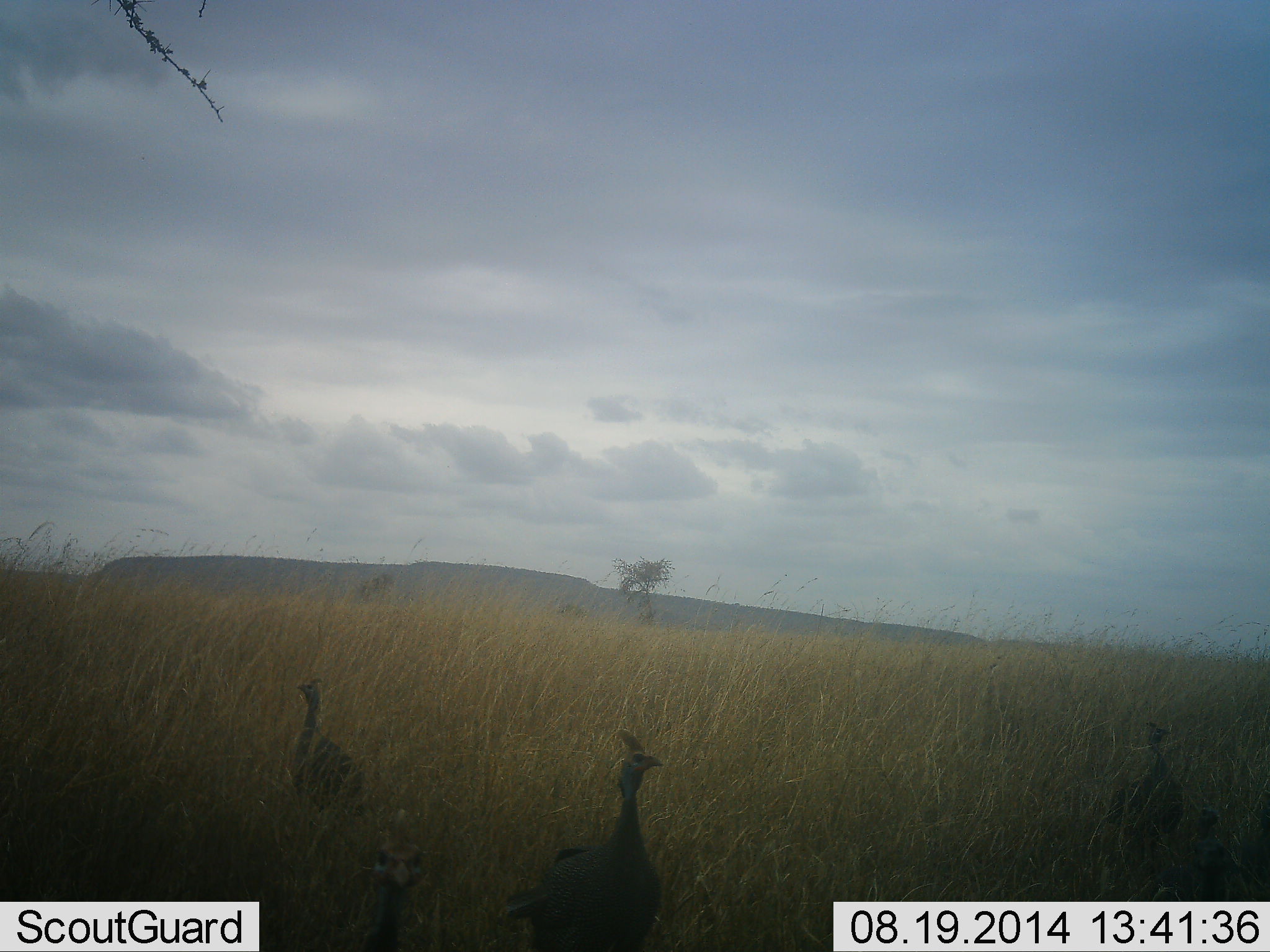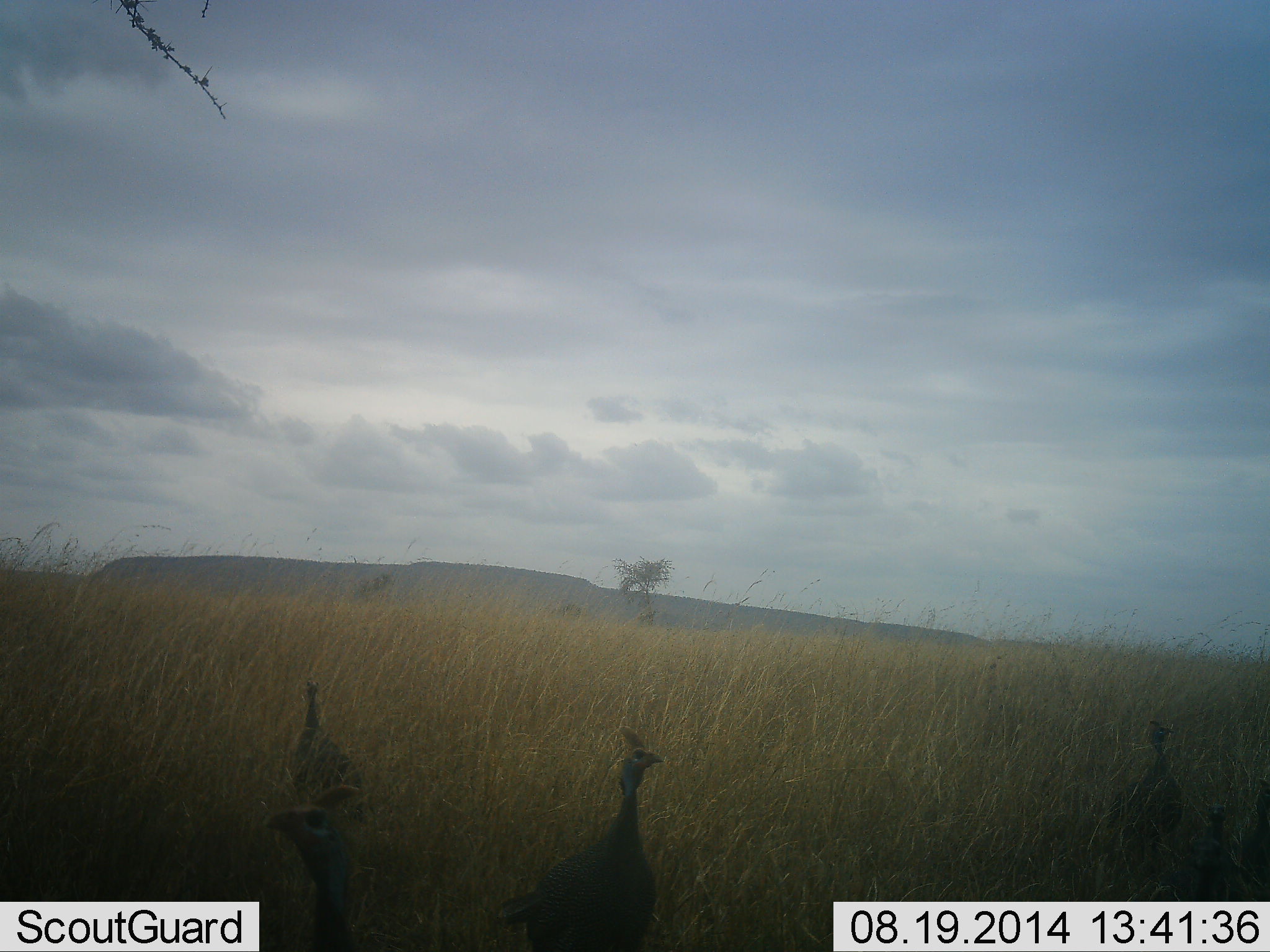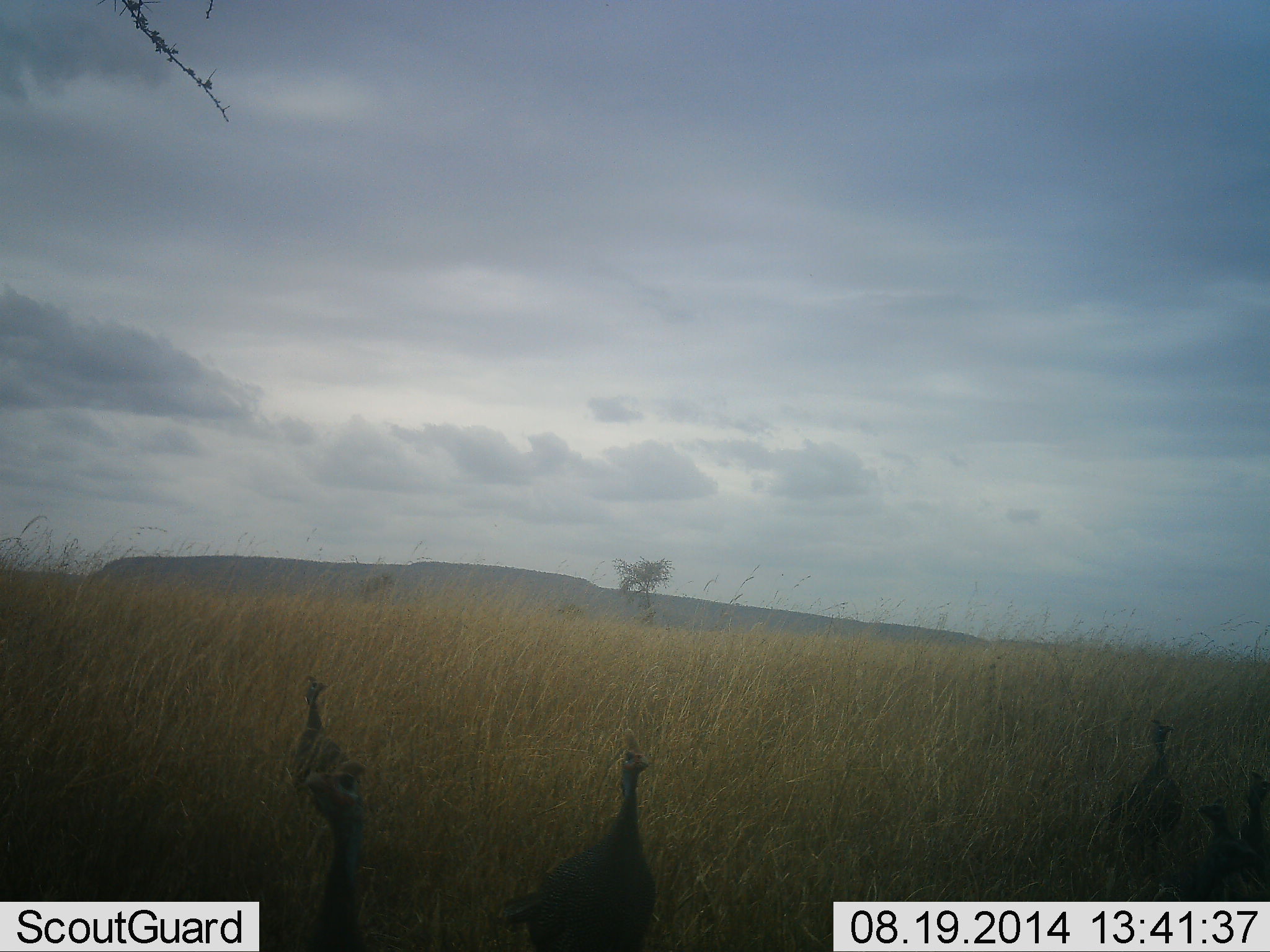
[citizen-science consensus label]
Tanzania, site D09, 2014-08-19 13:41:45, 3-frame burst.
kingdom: Animalia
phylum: Chordata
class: Aves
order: Galliformes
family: Numididae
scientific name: Numididae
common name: guinea fowl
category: guineafowl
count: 5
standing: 70%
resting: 10%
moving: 40%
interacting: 0%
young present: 0%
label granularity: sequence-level